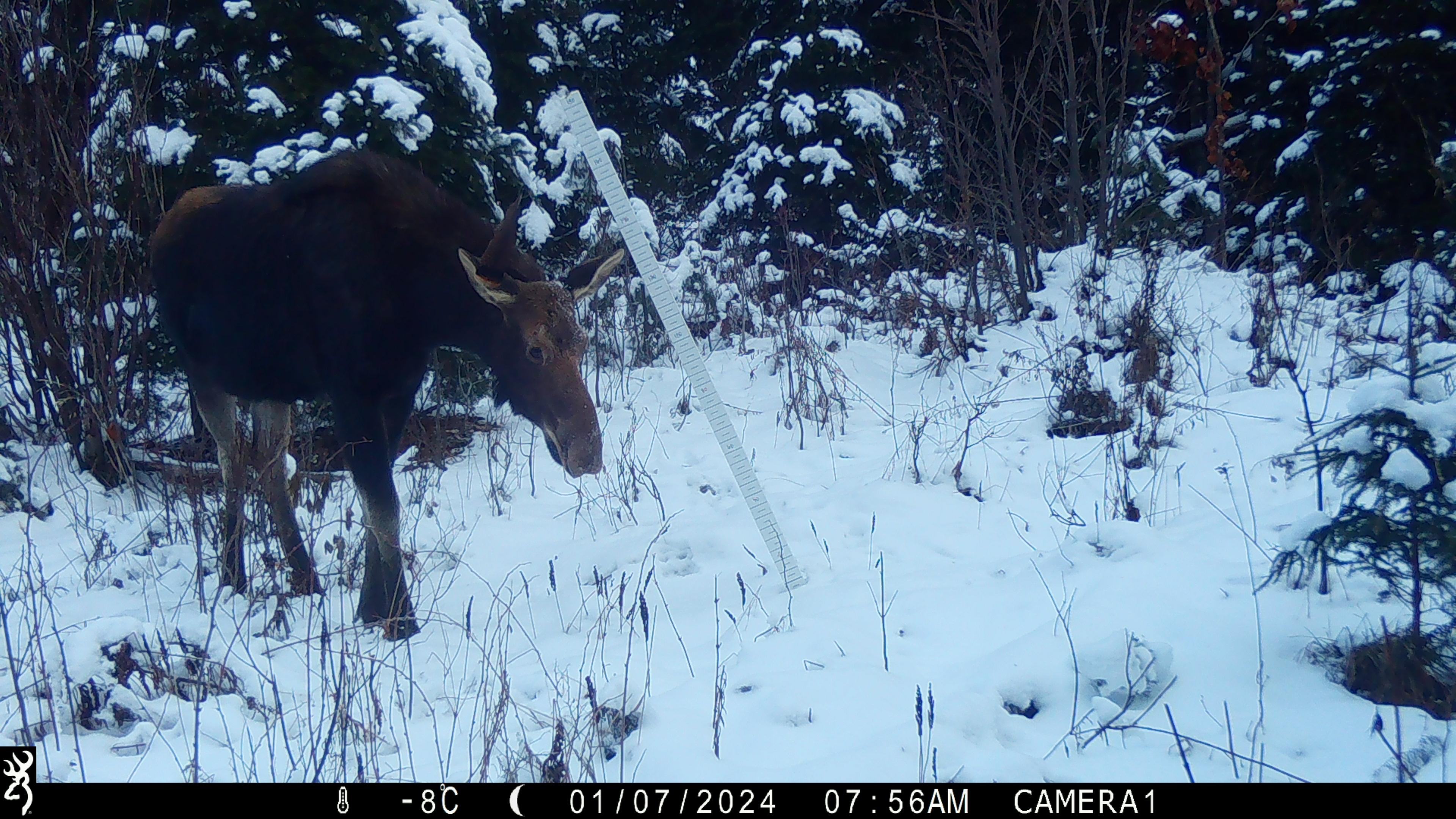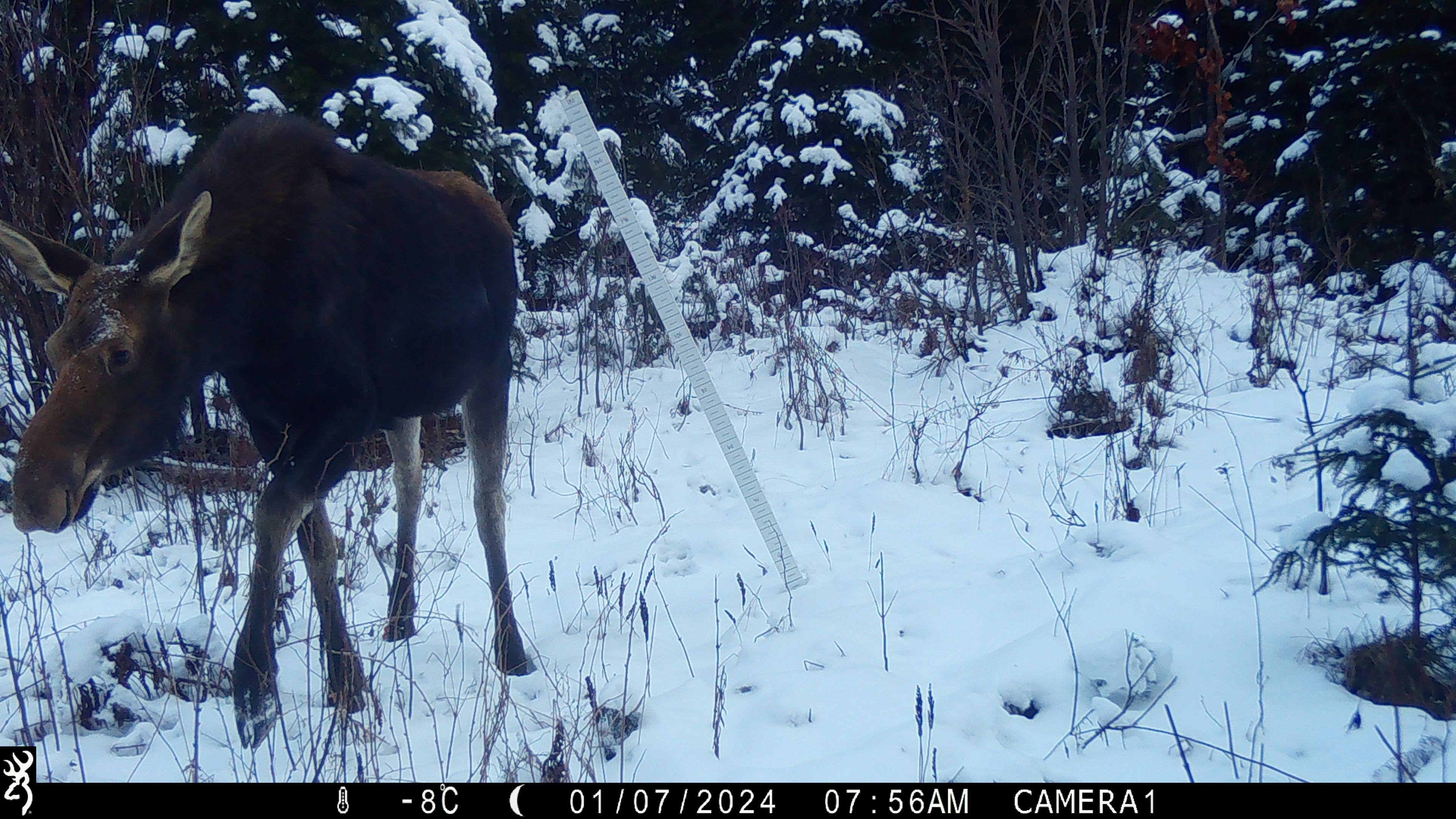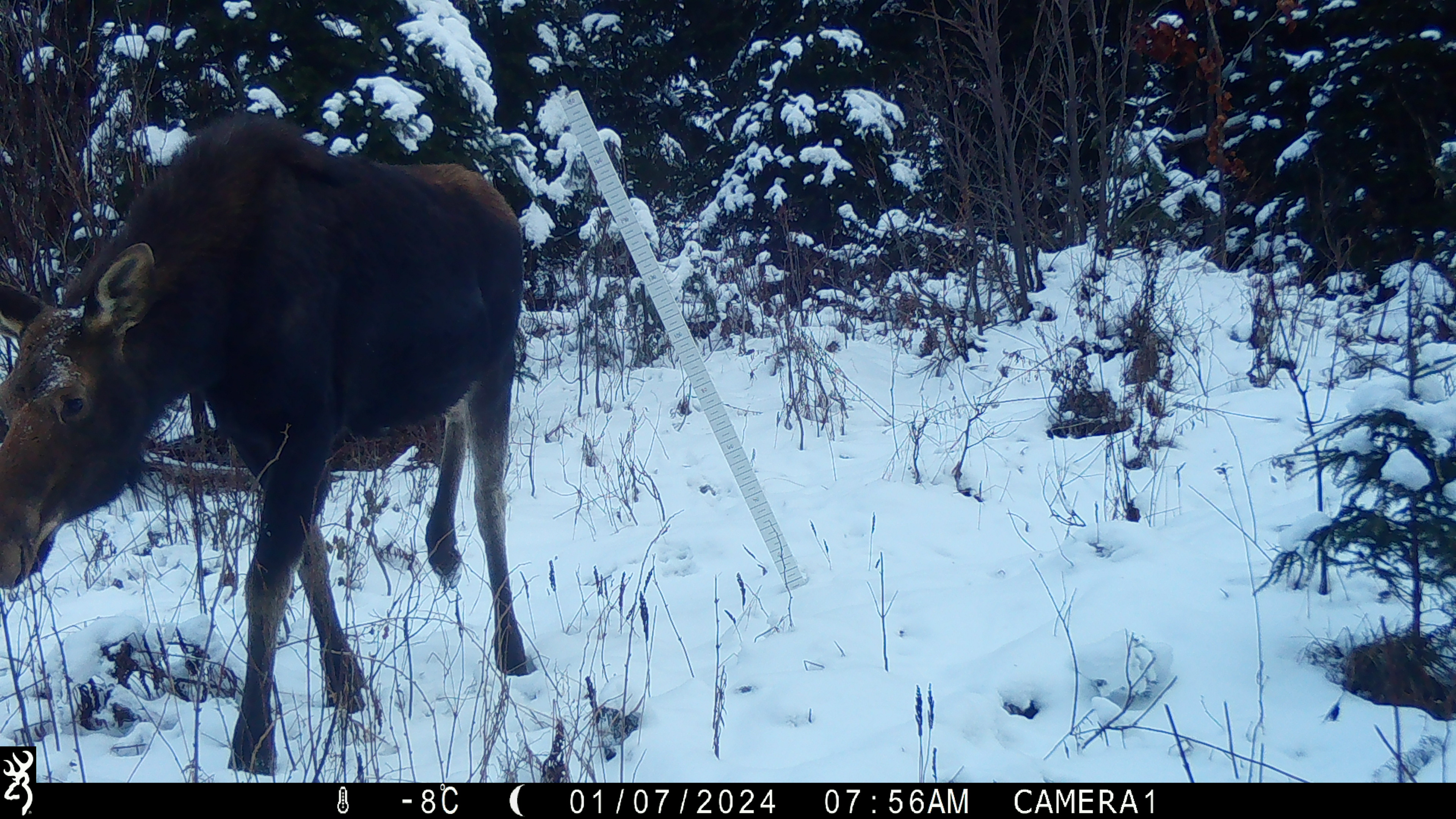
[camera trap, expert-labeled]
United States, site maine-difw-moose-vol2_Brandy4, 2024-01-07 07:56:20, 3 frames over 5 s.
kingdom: Animalia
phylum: Chordata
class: Mammalia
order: Artiodactyla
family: Cervidae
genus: Alces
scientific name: Alces alces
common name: moose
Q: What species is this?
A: Moose (Alces alces).